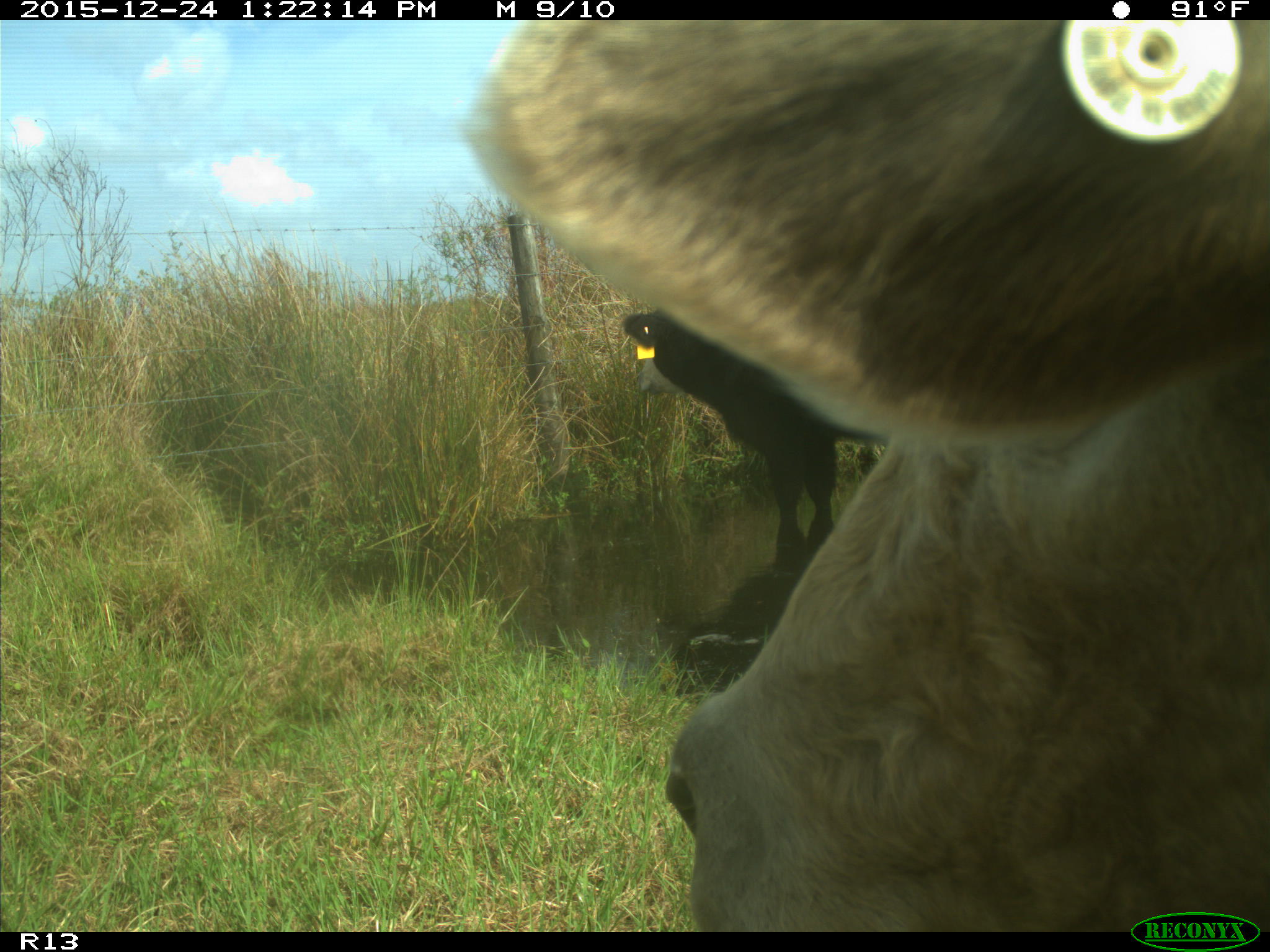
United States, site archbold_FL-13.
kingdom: Animalia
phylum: Chordata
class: Mammalia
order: Artiodactyla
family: Bovidae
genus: Bos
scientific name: Bos taurus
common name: domestic cow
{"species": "Bos taurus (domestic cow)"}